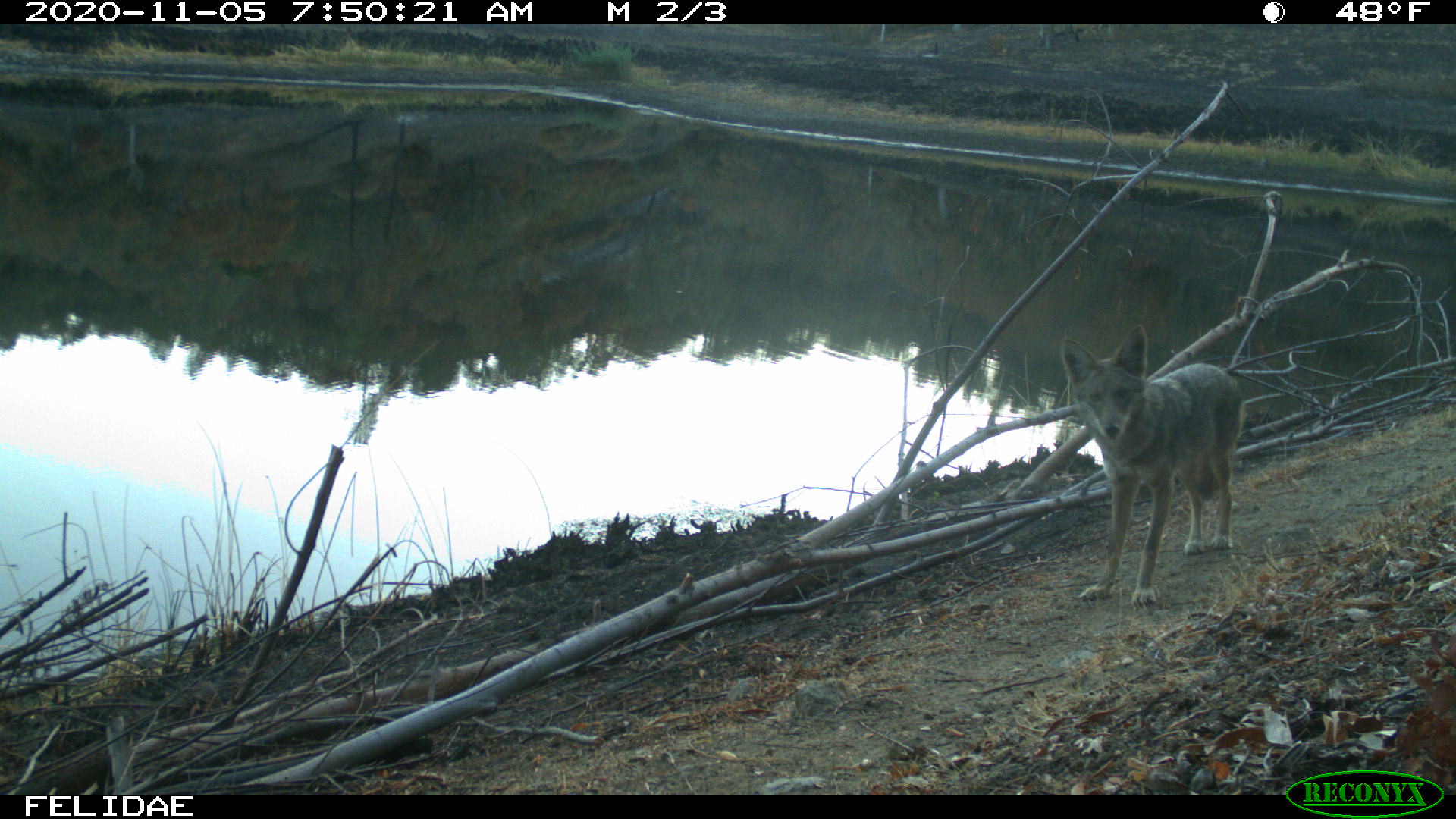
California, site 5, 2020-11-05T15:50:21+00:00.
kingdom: Animalia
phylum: Chordata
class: Mammalia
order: Carnivora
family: Canidae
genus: Canis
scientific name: Canis latrans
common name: coyote